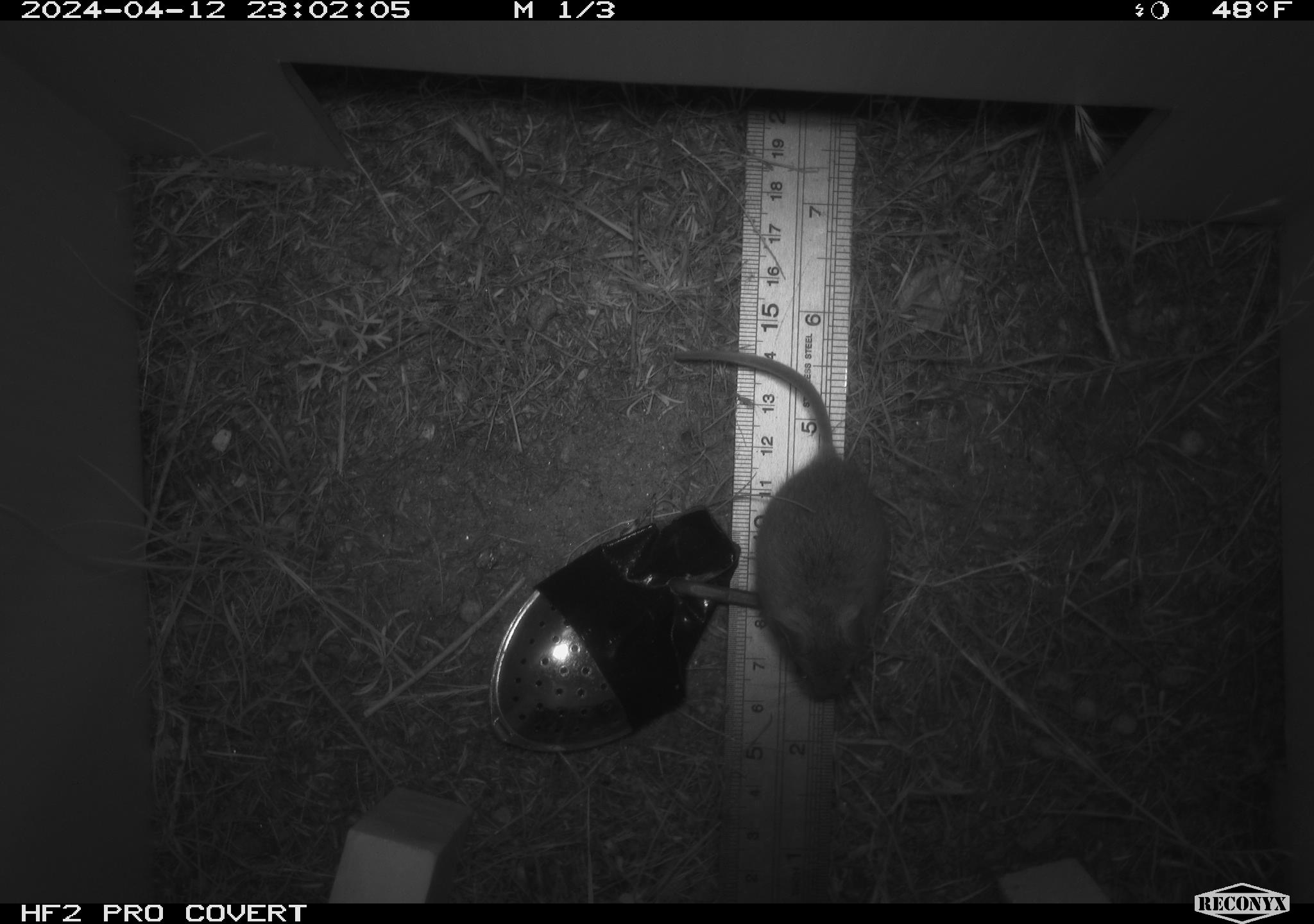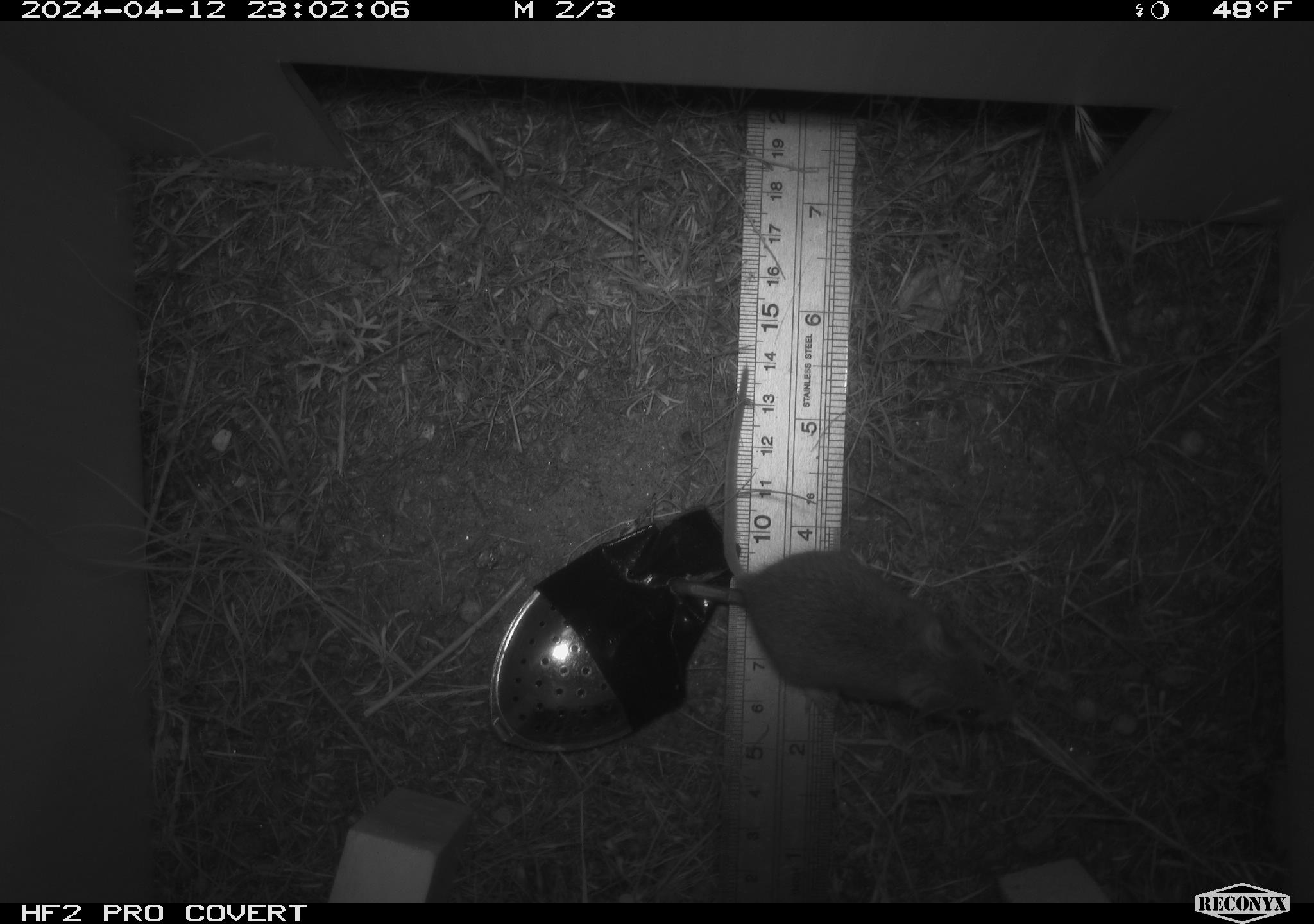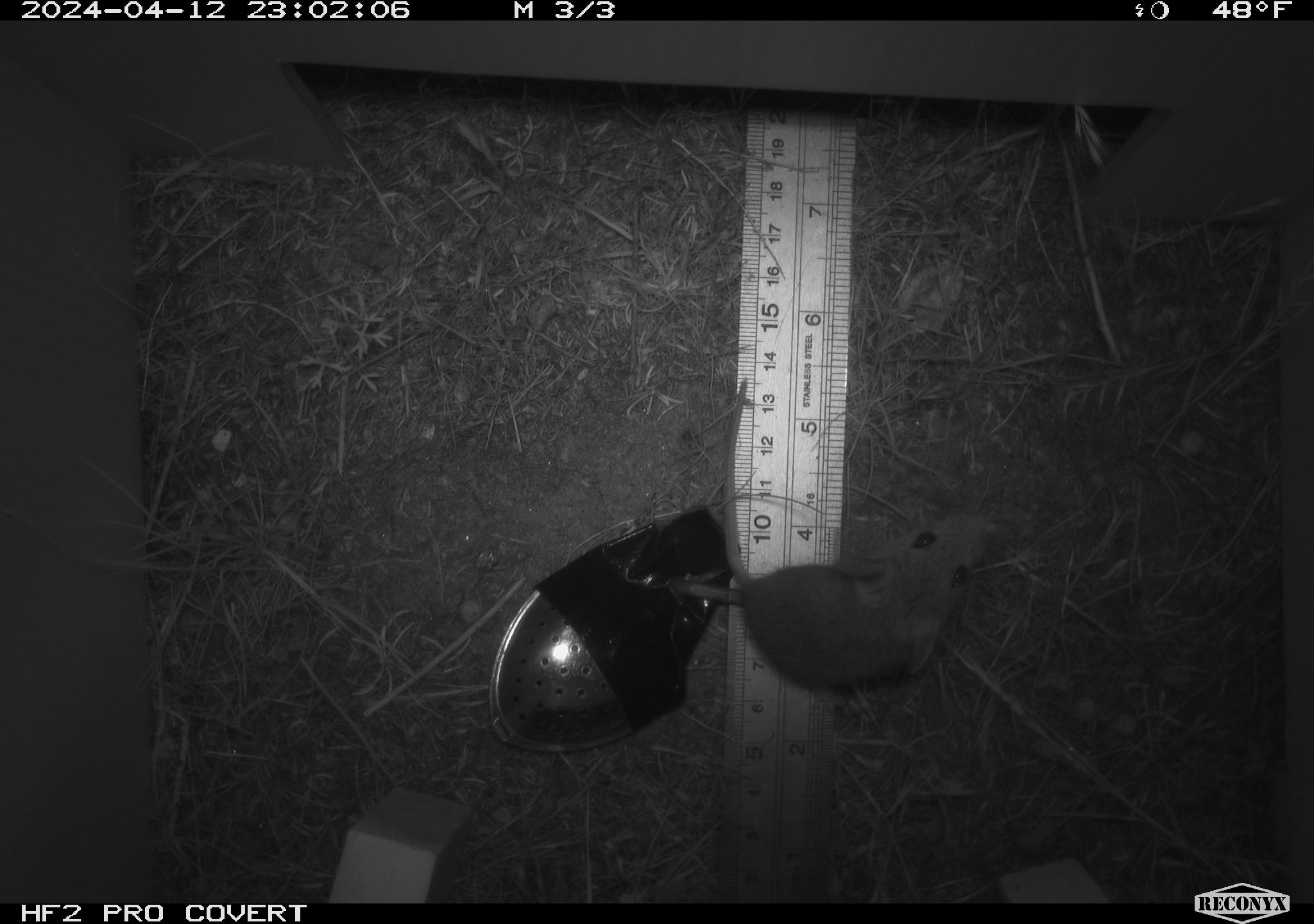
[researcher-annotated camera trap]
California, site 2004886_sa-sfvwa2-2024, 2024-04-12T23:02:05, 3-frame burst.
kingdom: Animalia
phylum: Chordata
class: Mammalia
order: Rodentia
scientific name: Rodentia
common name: mouse species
Mouse species (Rodentia).